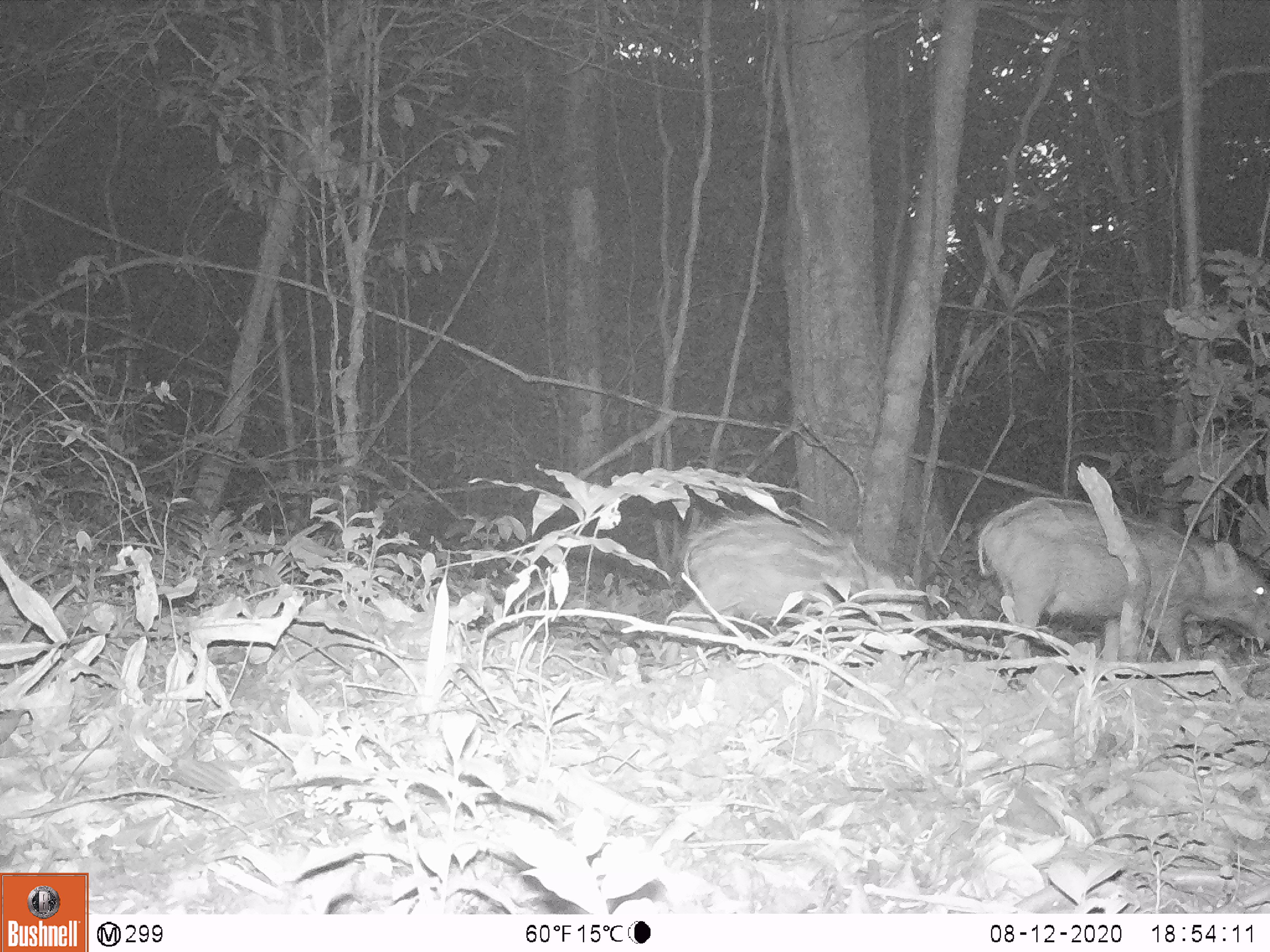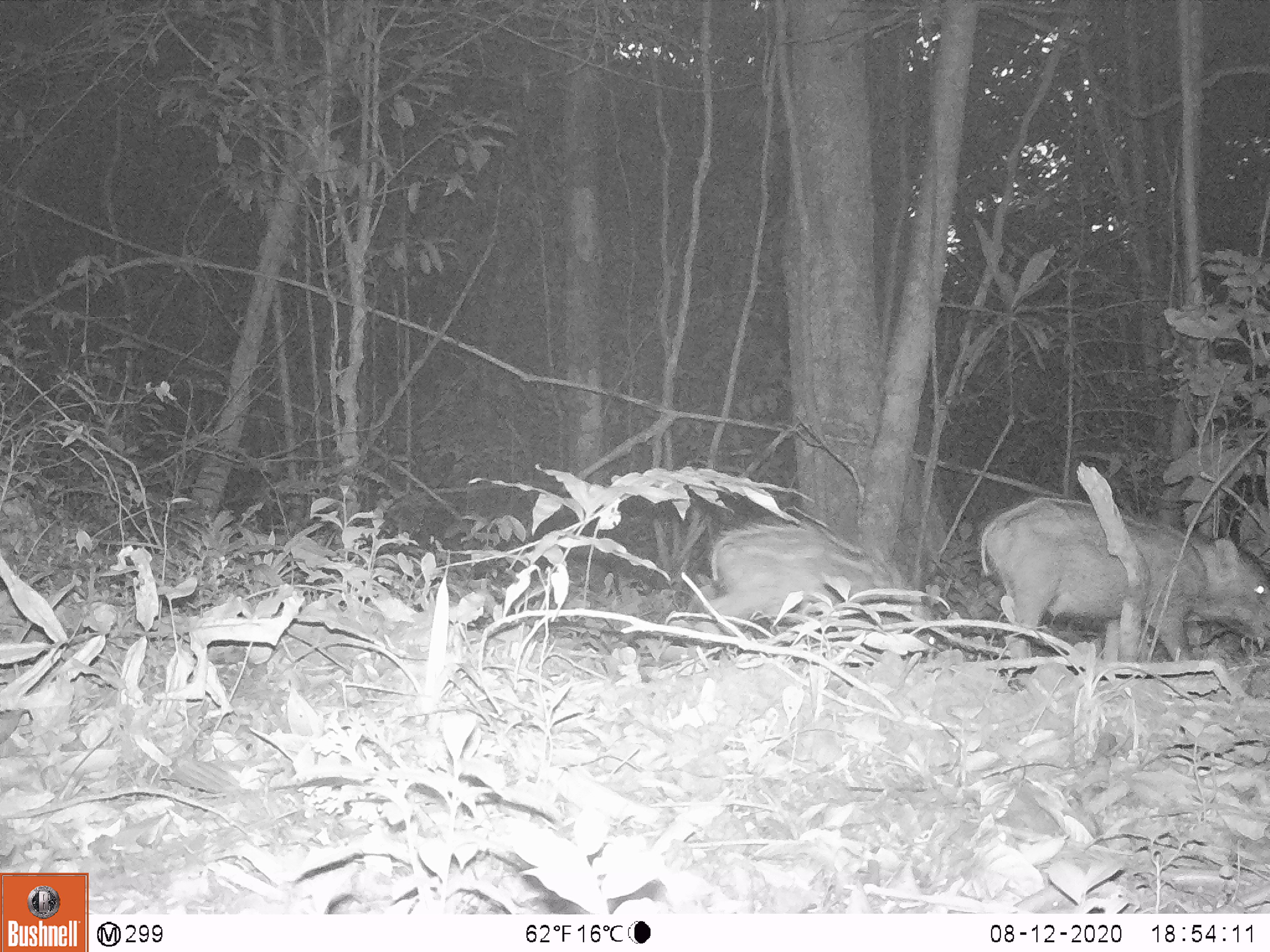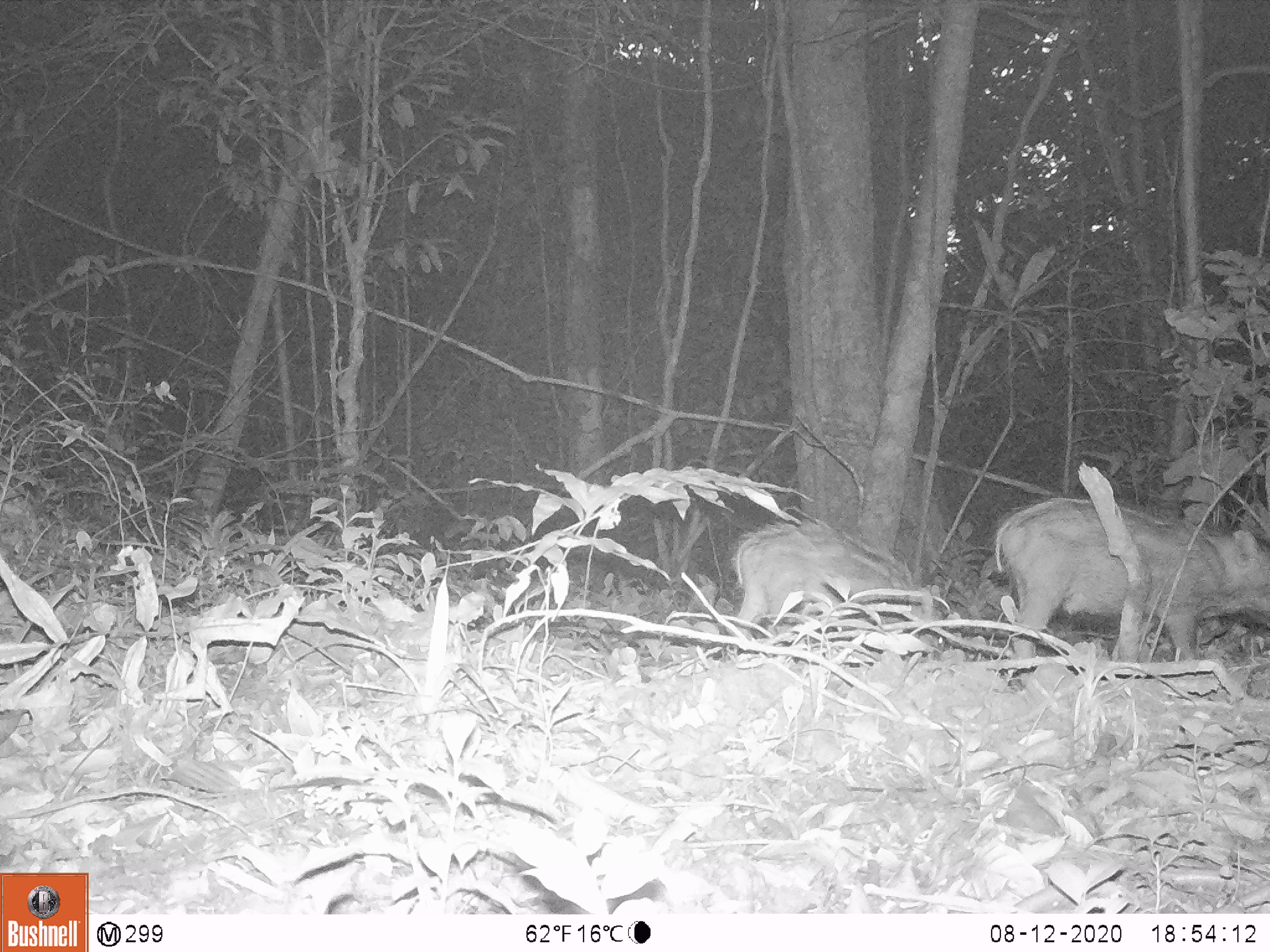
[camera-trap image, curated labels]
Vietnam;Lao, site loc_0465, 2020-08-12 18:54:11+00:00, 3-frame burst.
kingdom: Animalia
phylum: Chordata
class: Mammalia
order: Artiodactyla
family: Suidae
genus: Sus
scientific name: Sus scrofa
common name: eurasian wild pig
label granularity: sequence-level